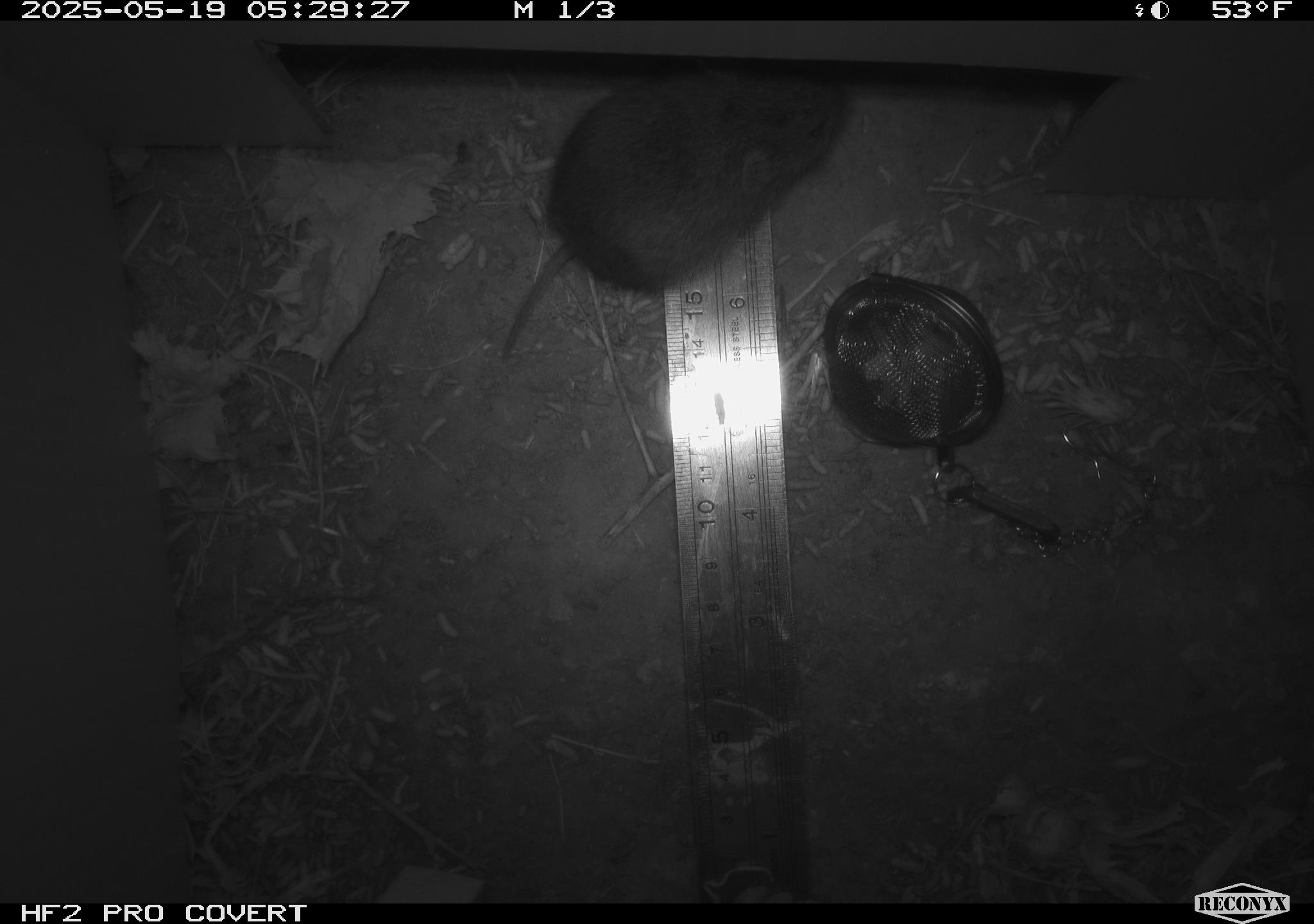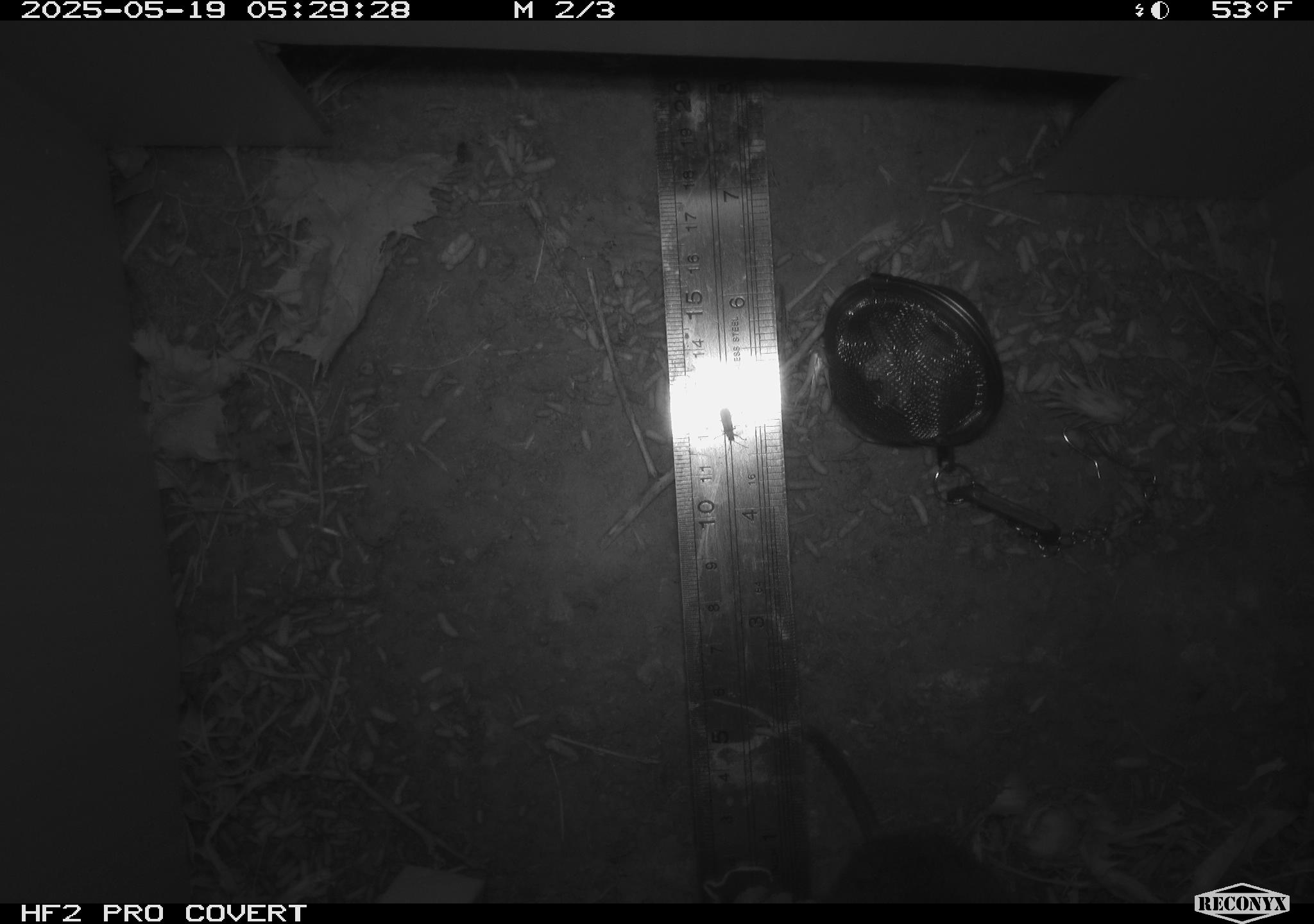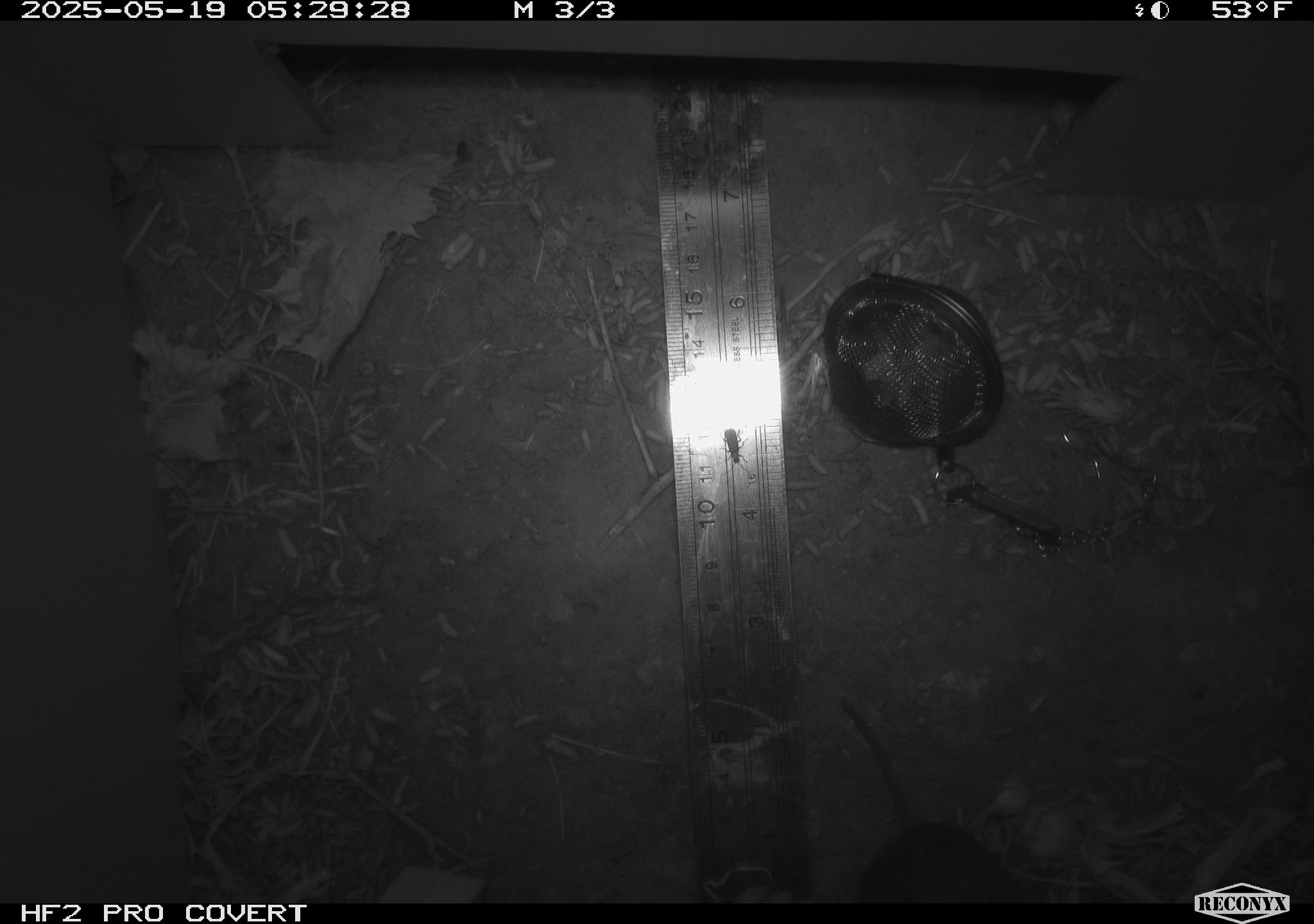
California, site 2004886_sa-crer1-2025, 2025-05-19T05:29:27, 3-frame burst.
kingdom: Animalia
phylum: Chordata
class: Mammalia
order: Rodentia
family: Cricetidae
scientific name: Arvicolinae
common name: voles, lemmings, and muskrats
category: arvicolinae subfamily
Arvicolinae subfamily (voles, lemmings, and muskrats) (Arvicolinae).